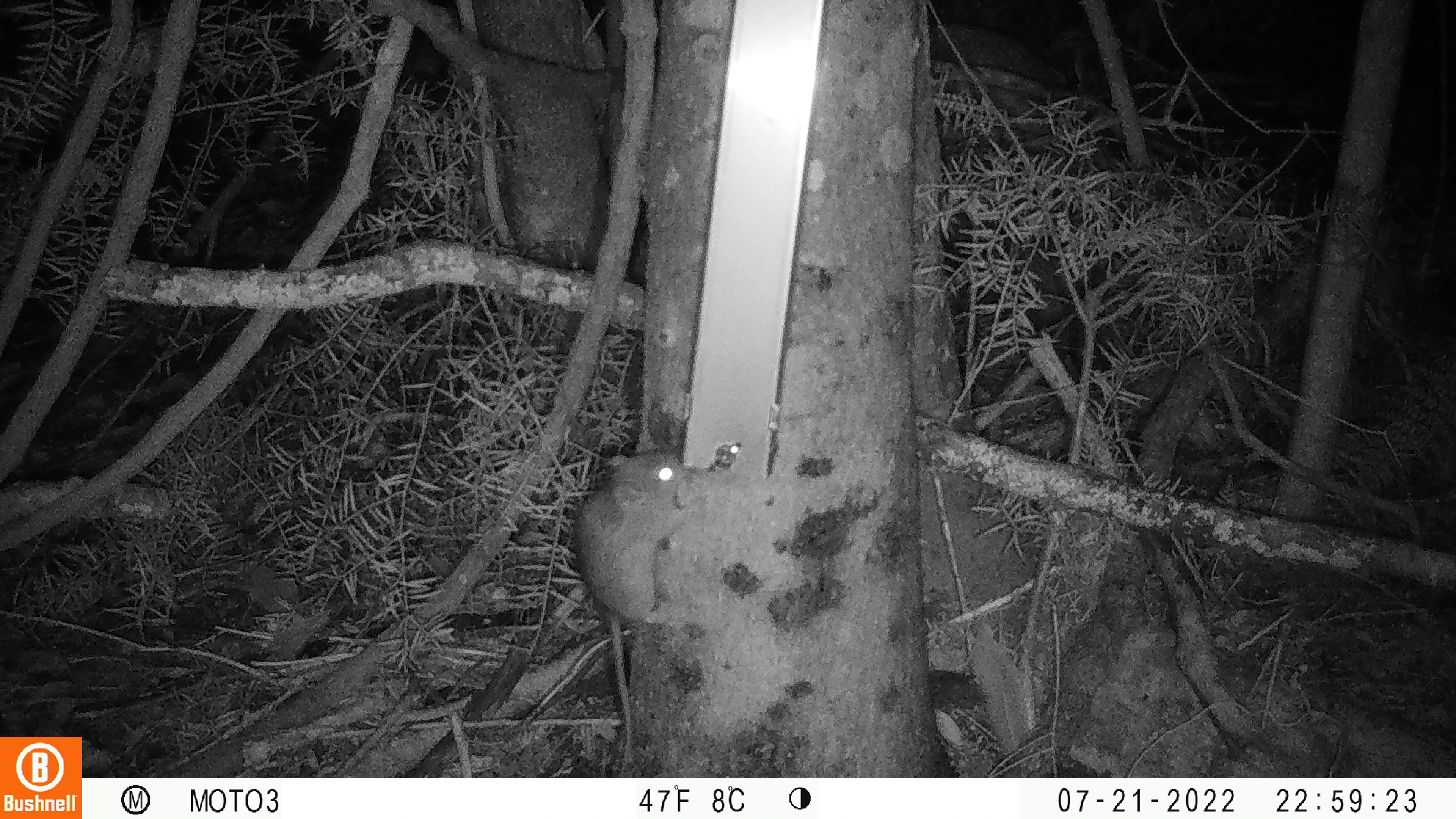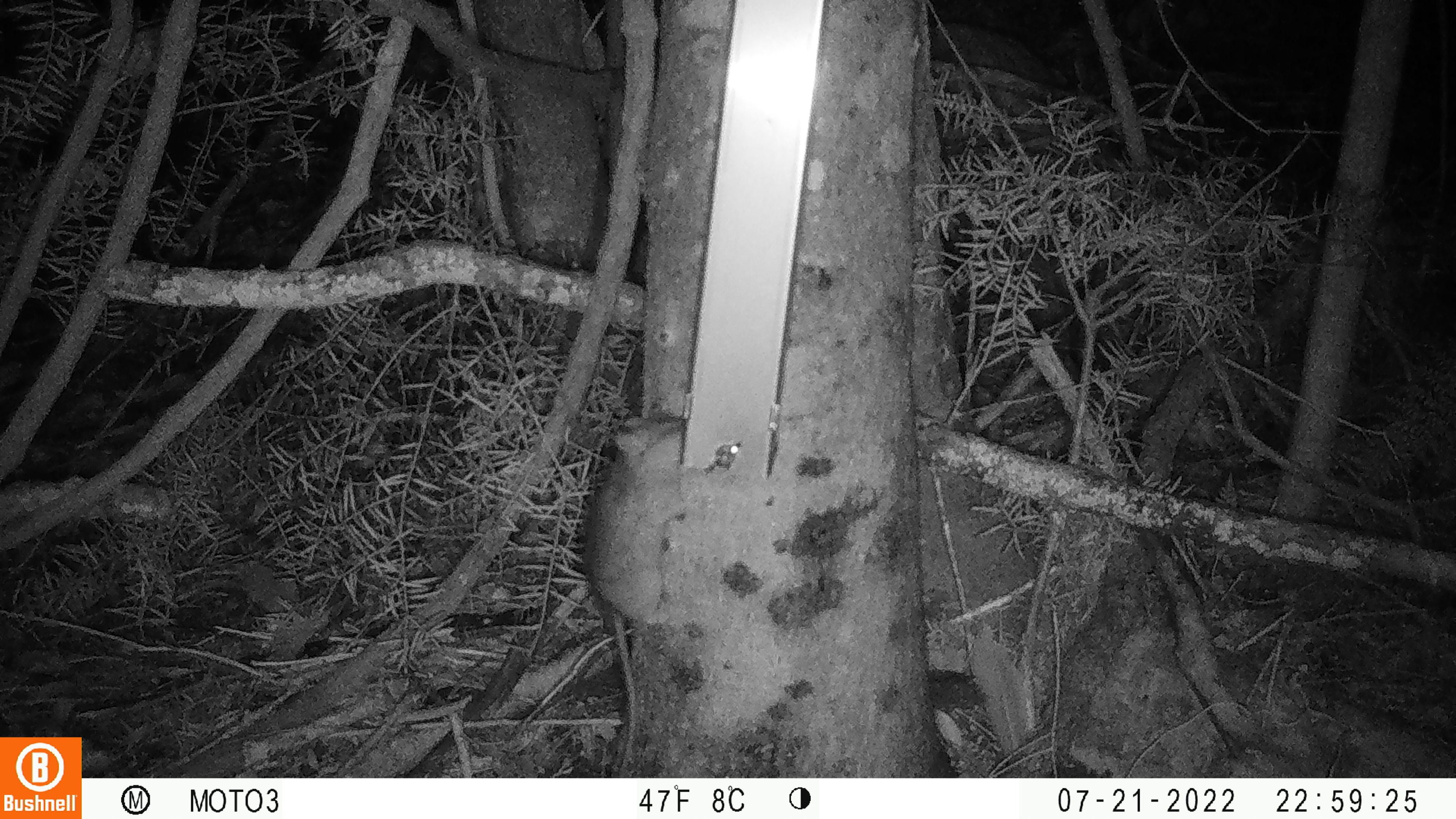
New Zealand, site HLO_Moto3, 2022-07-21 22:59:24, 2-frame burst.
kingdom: Animalia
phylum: Chordata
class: Mammalia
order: Rodentia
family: Muridae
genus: Rattus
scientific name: Rattus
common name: rat